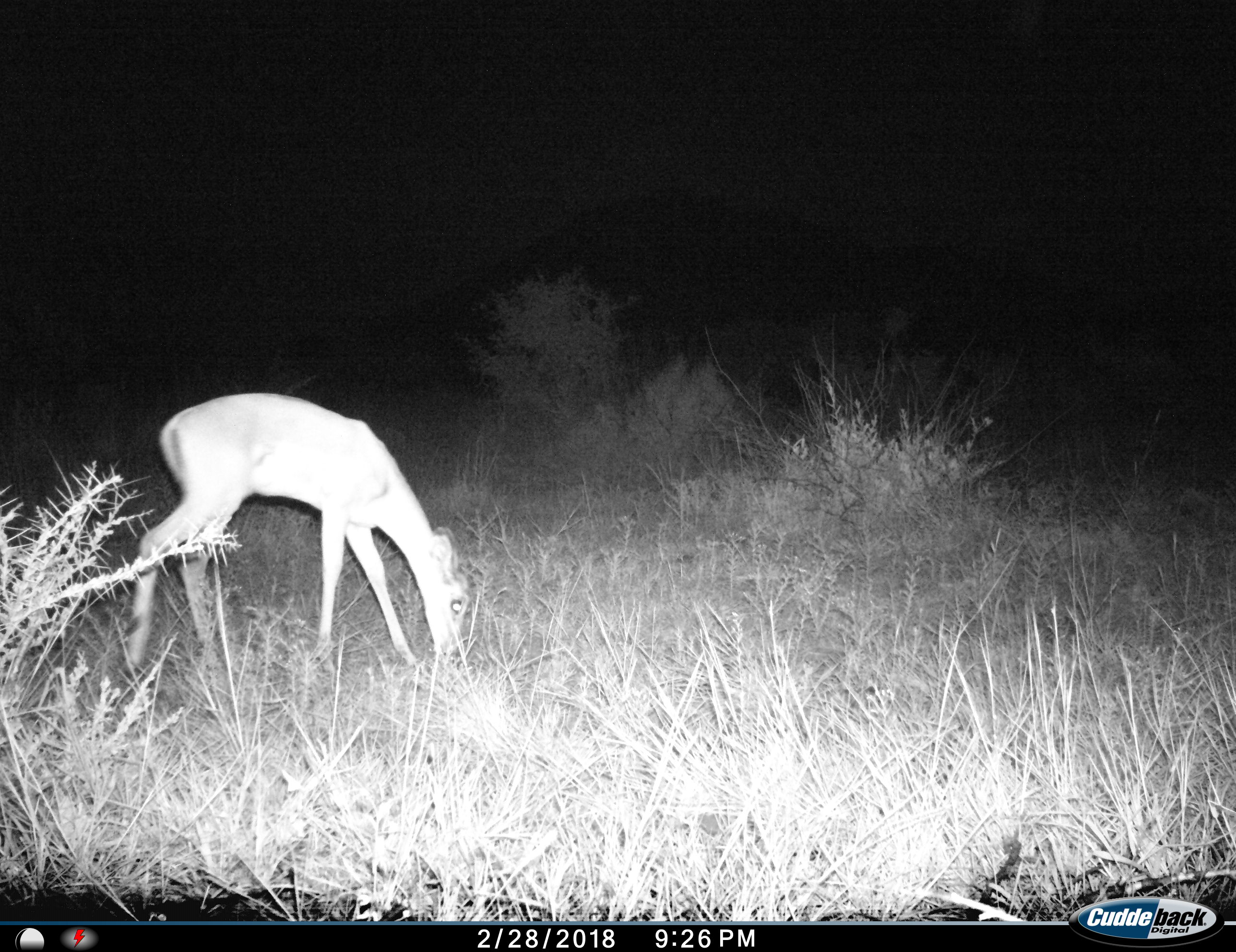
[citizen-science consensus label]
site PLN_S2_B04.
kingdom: Animalia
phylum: Chordata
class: Mammalia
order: Artiodactyla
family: Bovidae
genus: Aepyceros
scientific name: Aepyceros melampus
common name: impala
Impala (Aepyceros melampus), count 1. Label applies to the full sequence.